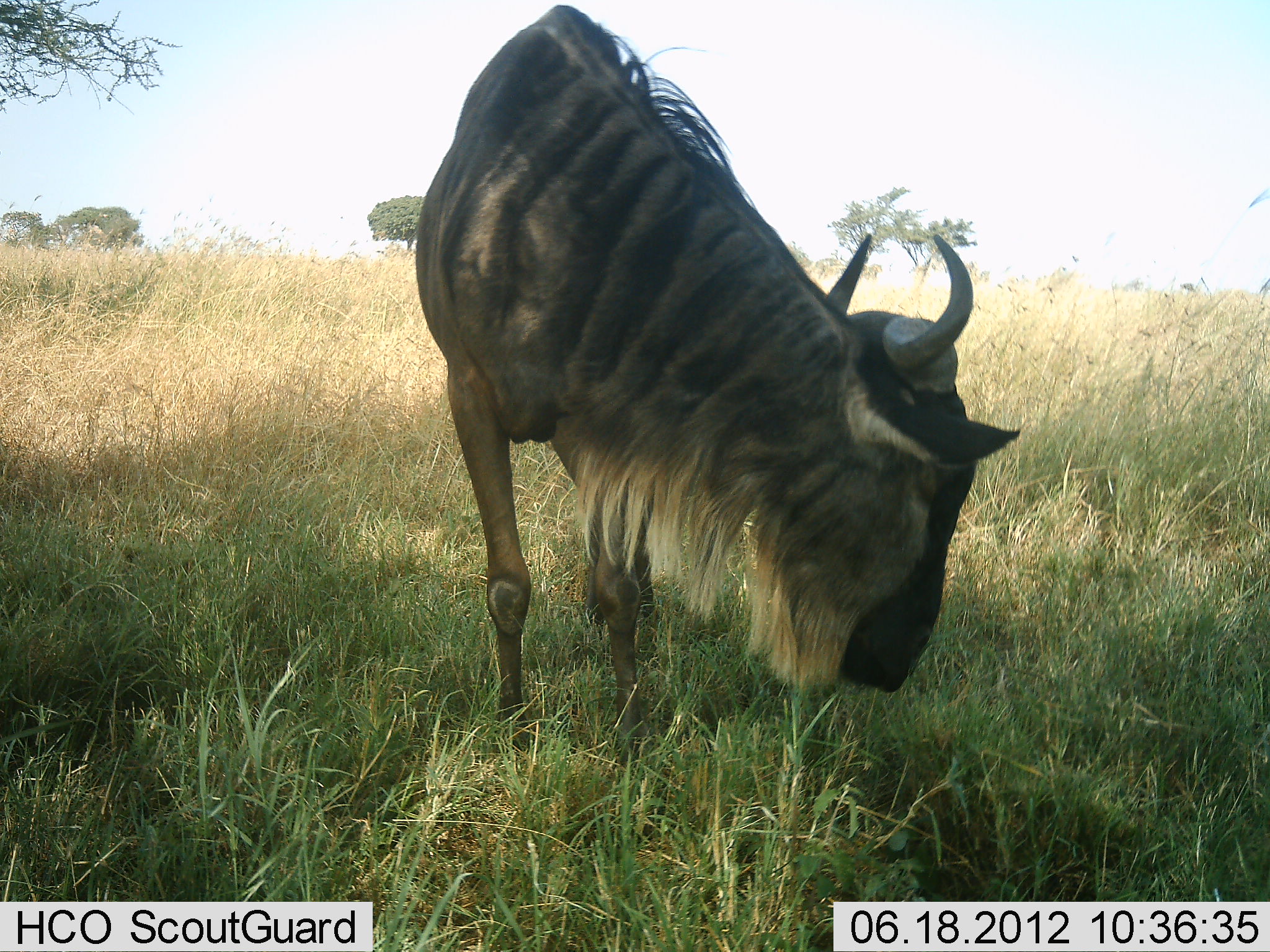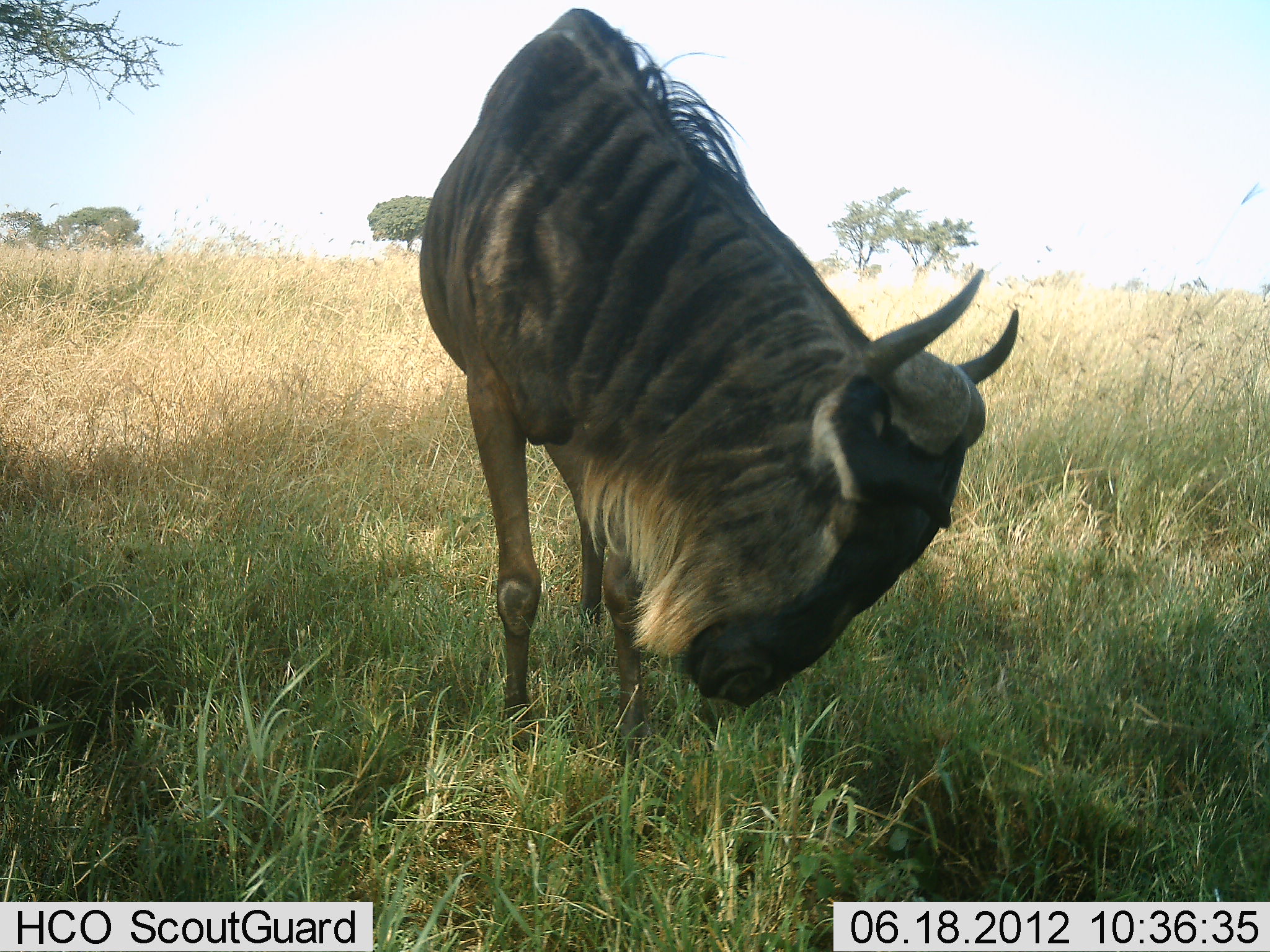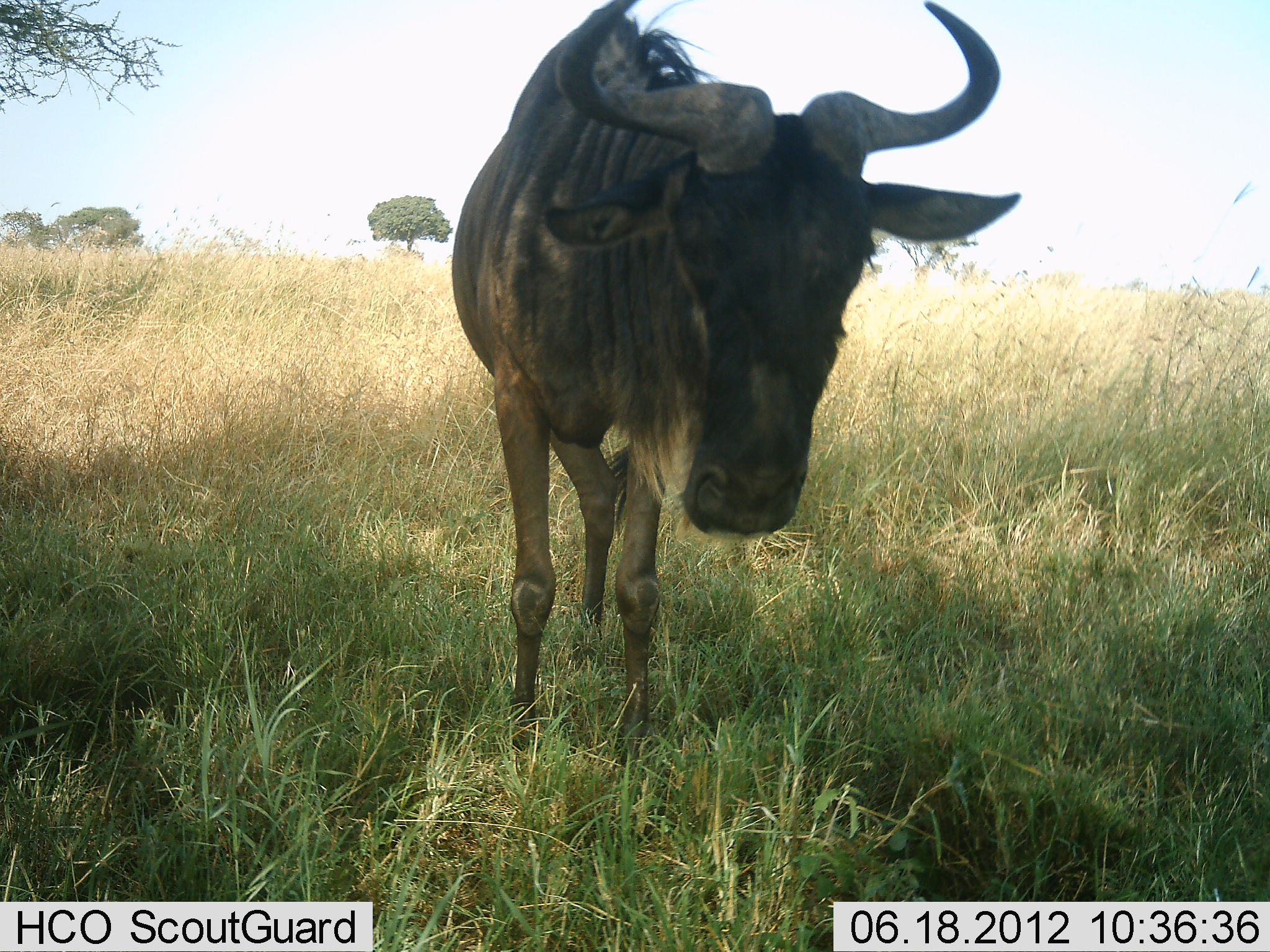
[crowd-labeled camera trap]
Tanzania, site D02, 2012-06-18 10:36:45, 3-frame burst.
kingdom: Animalia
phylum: Chordata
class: Mammalia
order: Artiodactyla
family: Bovidae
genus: Connochaetes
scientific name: Connochaetes taurinus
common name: blue wildebeest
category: wildebeest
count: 1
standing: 60%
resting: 0%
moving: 20%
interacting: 0%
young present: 0%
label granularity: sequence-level